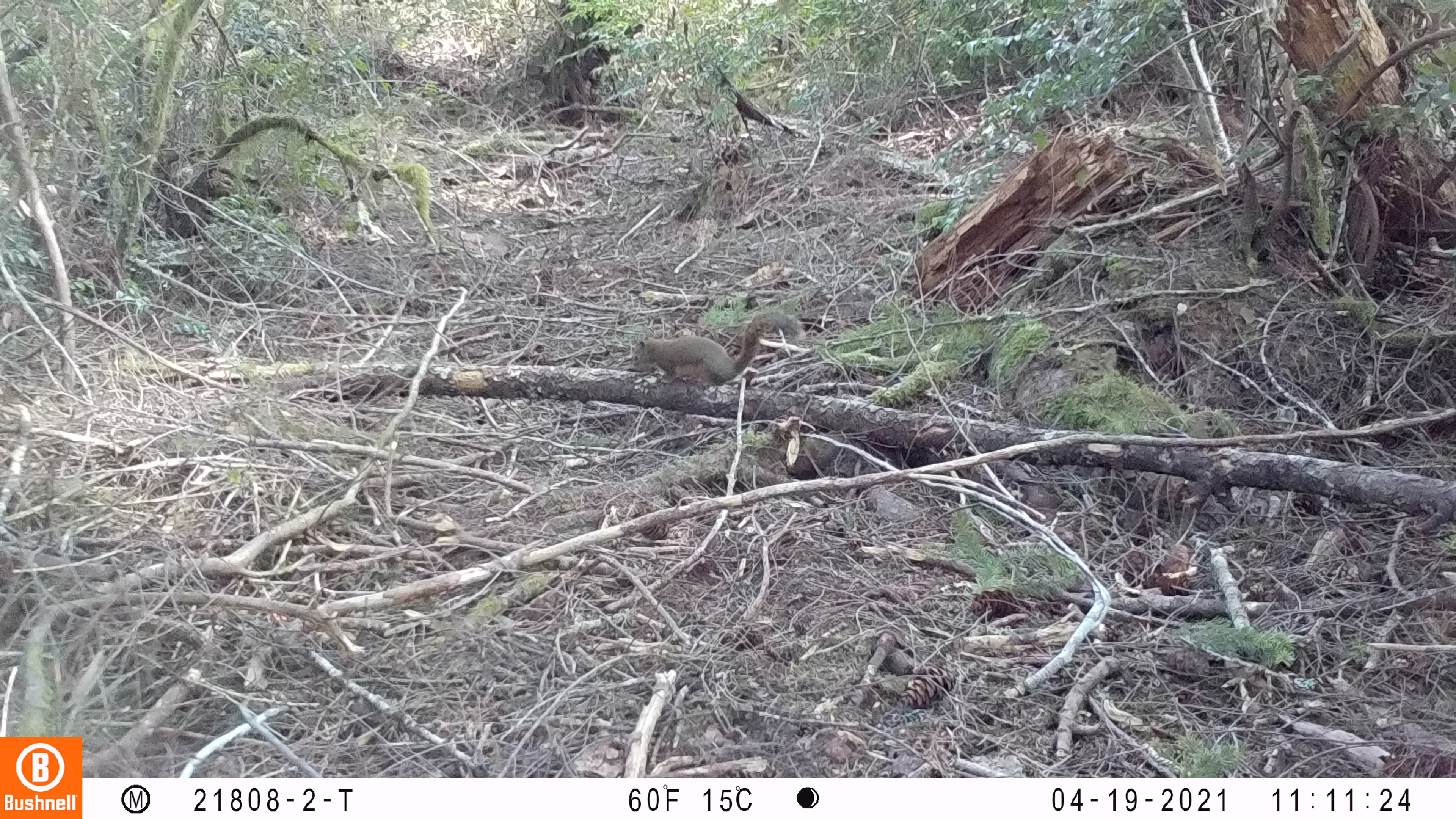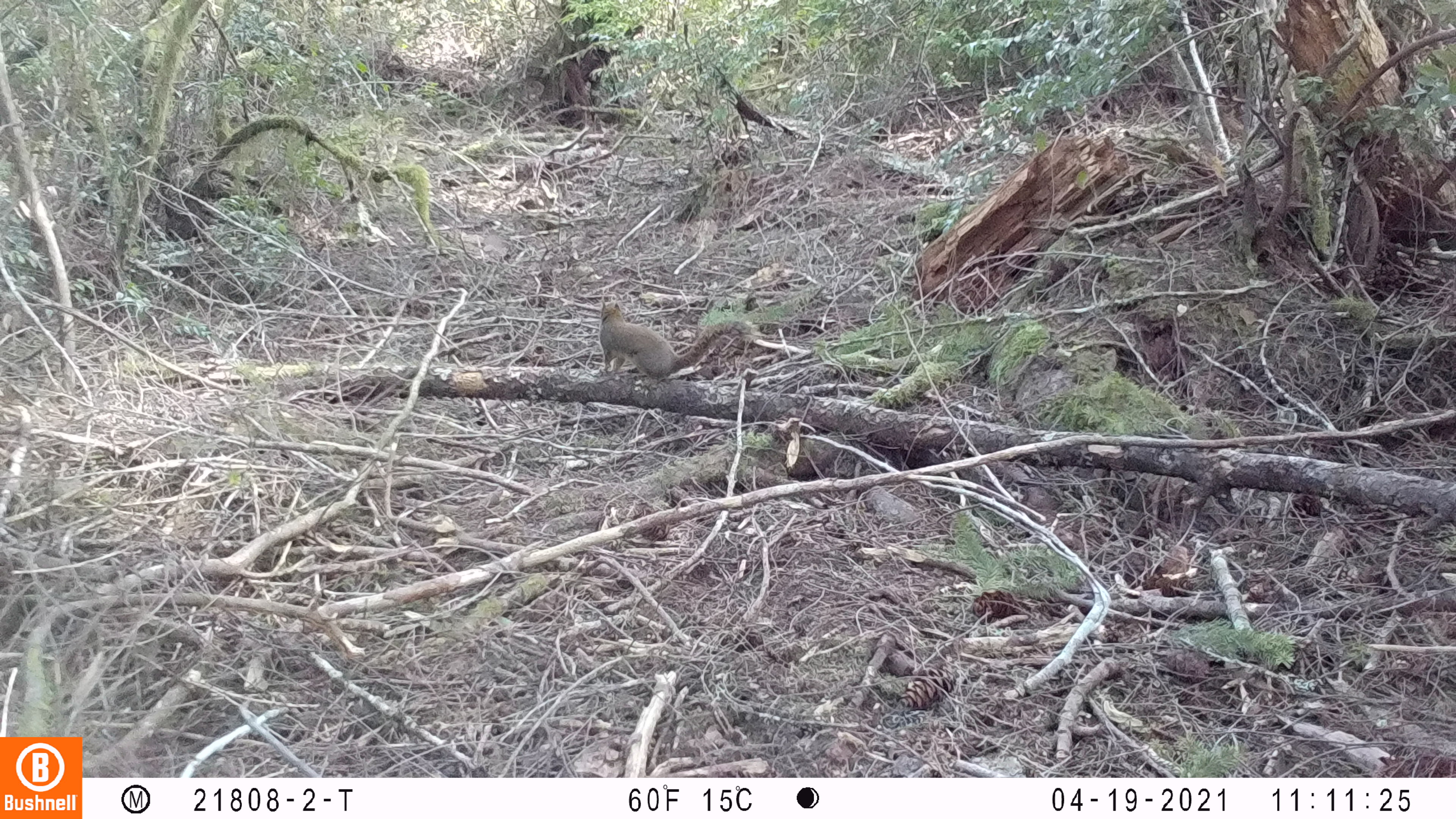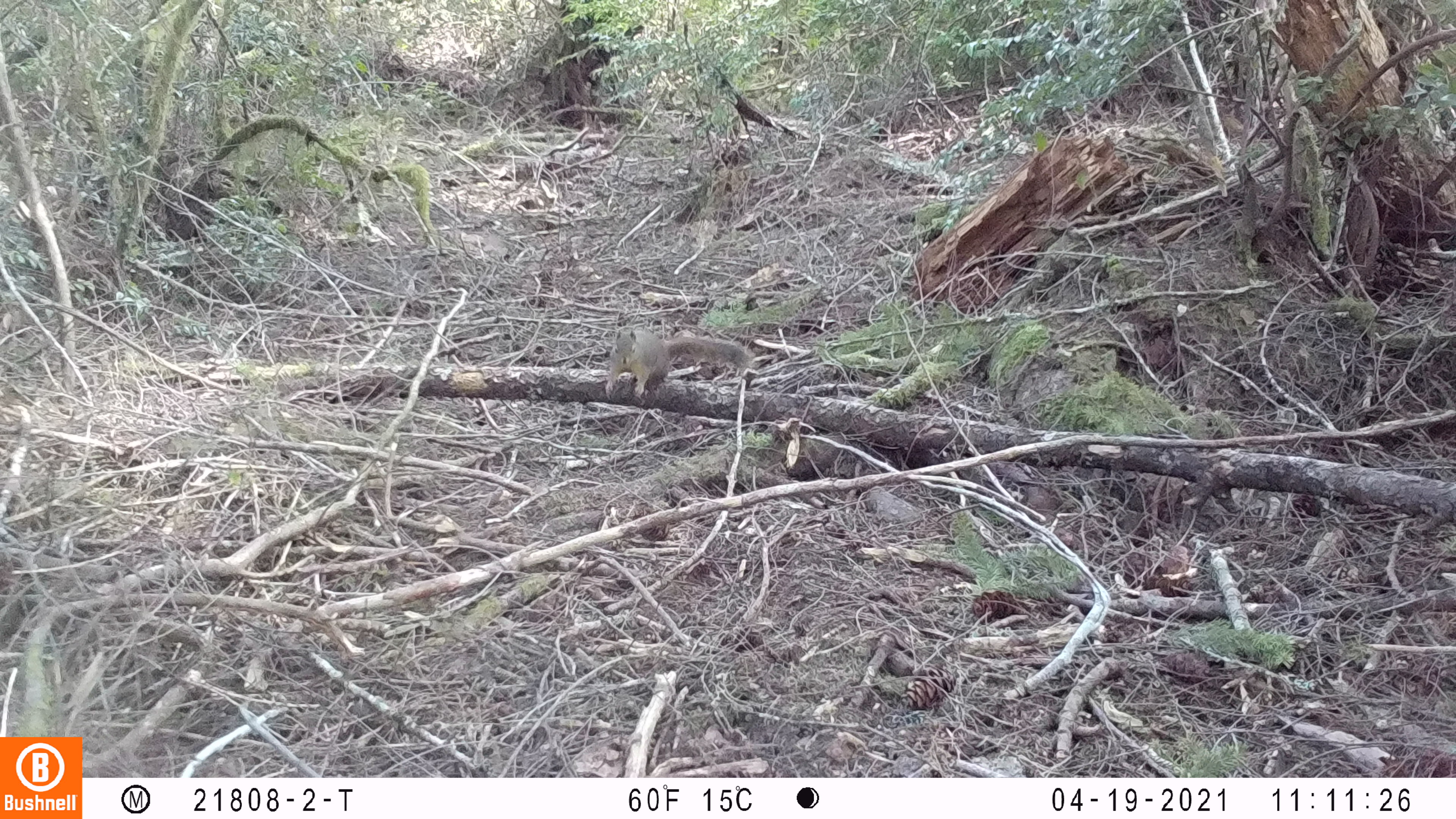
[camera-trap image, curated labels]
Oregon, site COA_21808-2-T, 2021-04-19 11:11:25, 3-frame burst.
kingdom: Animalia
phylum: Chordata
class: Mammalia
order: Rodentia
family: Sciuridae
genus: Tamiasciurus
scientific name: Tamiasciurus douglasii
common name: douglas squirrel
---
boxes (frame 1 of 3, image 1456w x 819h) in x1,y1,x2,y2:
douglas squirrel: 627,306,806,390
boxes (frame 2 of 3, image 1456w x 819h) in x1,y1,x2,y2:
douglas squirrel: 594,295,759,392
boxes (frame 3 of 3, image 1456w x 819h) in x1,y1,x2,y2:
douglas squirrel: 599,321,756,399